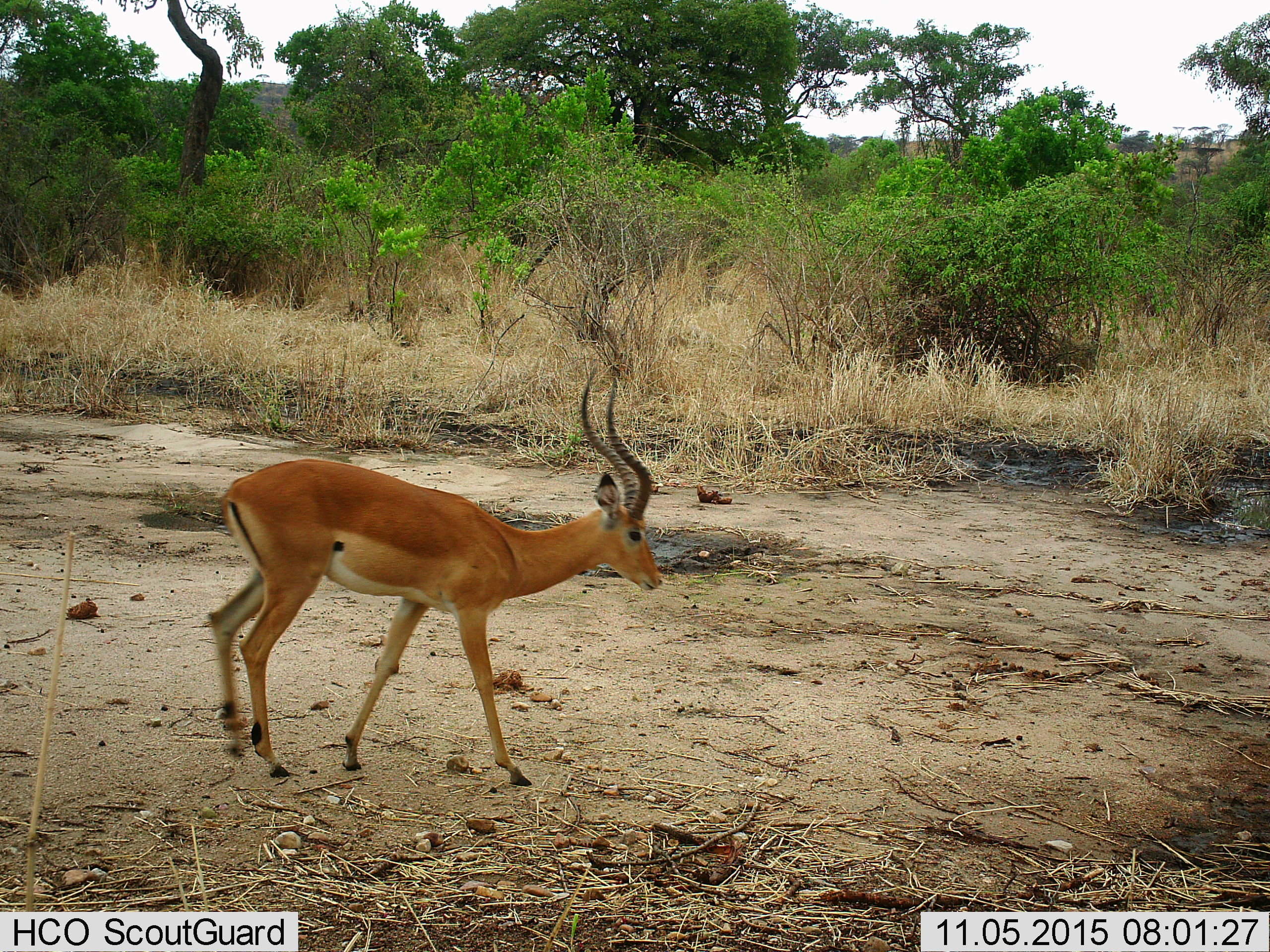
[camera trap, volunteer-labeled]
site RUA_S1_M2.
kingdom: Animalia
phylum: Chordata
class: Mammalia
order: Artiodactyla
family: Bovidae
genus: Aepyceros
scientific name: Aepyceros melampus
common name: impala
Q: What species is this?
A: Impala (Aepyceros melampus).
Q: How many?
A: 1.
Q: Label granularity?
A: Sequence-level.